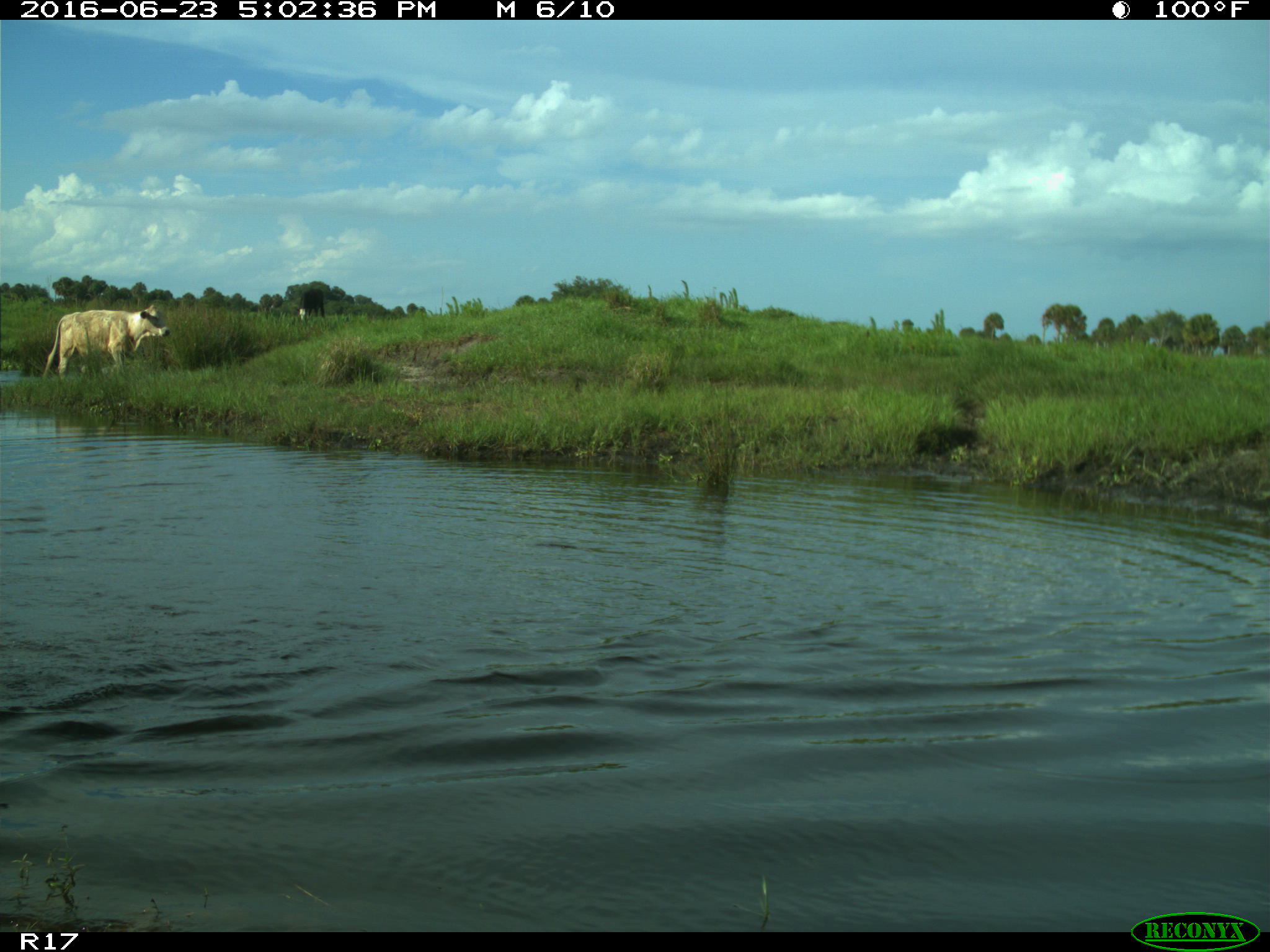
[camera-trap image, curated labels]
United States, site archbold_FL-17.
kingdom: Animalia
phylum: Chordata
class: Mammalia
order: Artiodactyla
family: Bovidae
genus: Bos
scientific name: Bos taurus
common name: domestic cow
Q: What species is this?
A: Bos taurus (domestic cow).